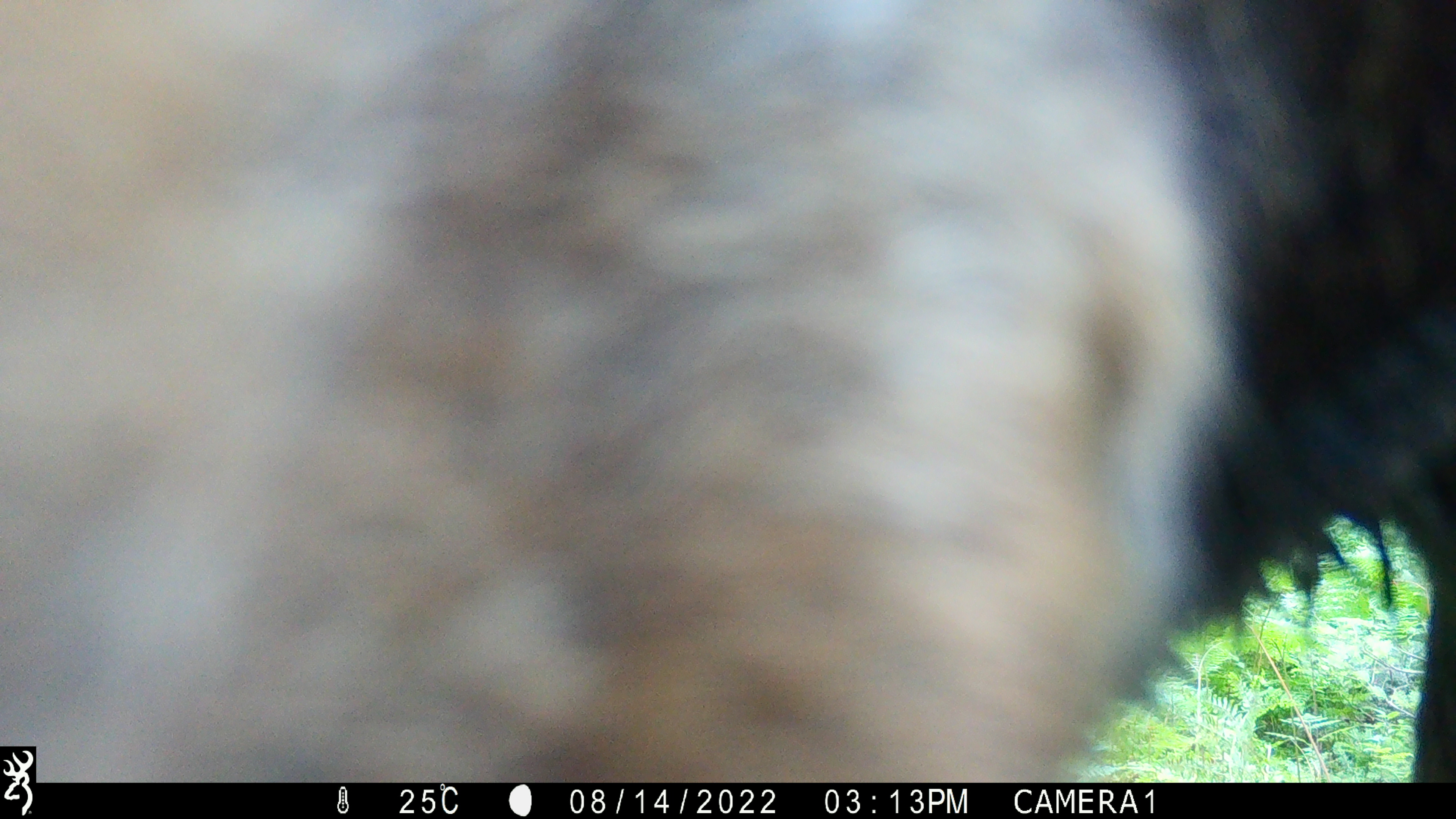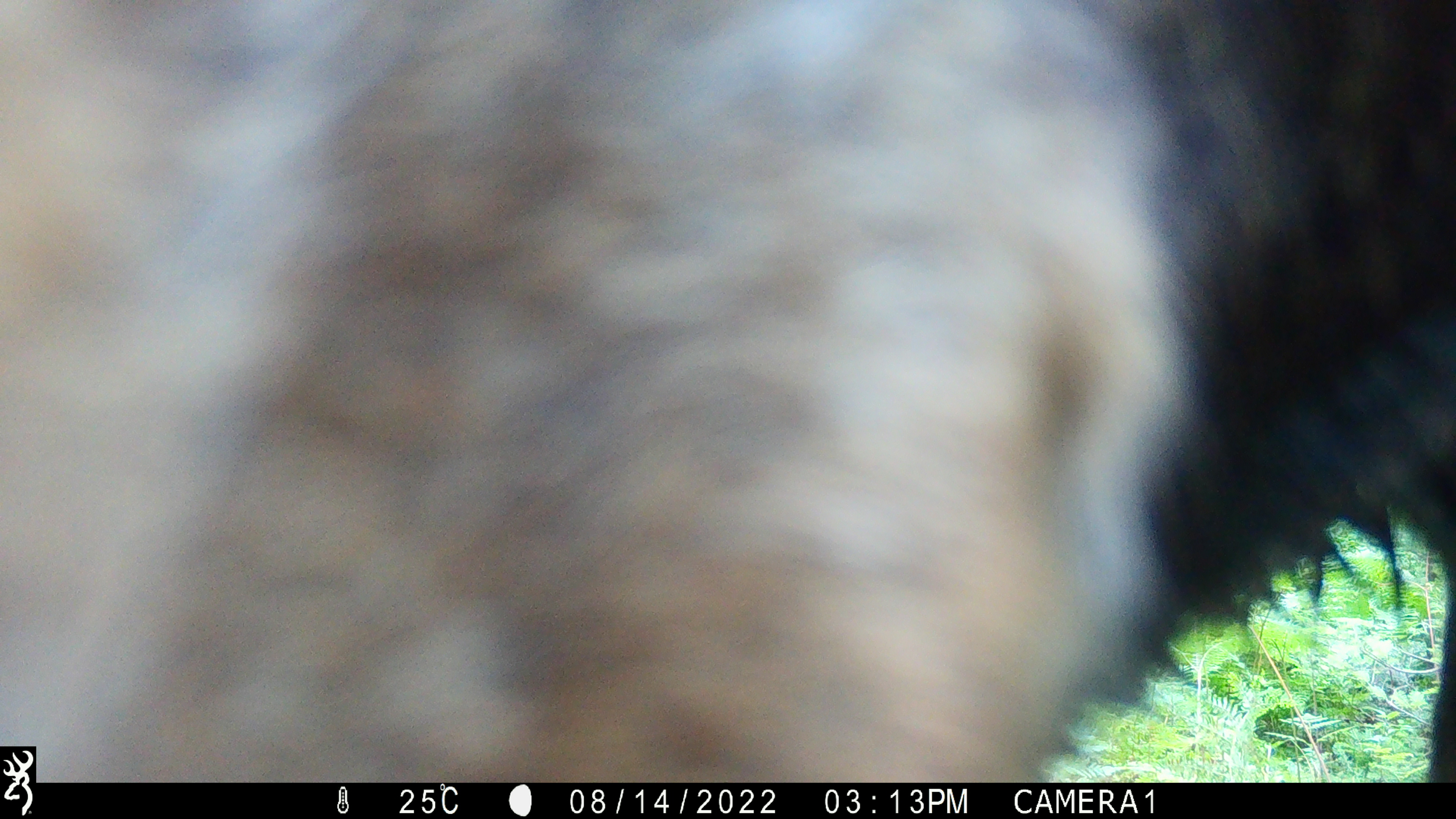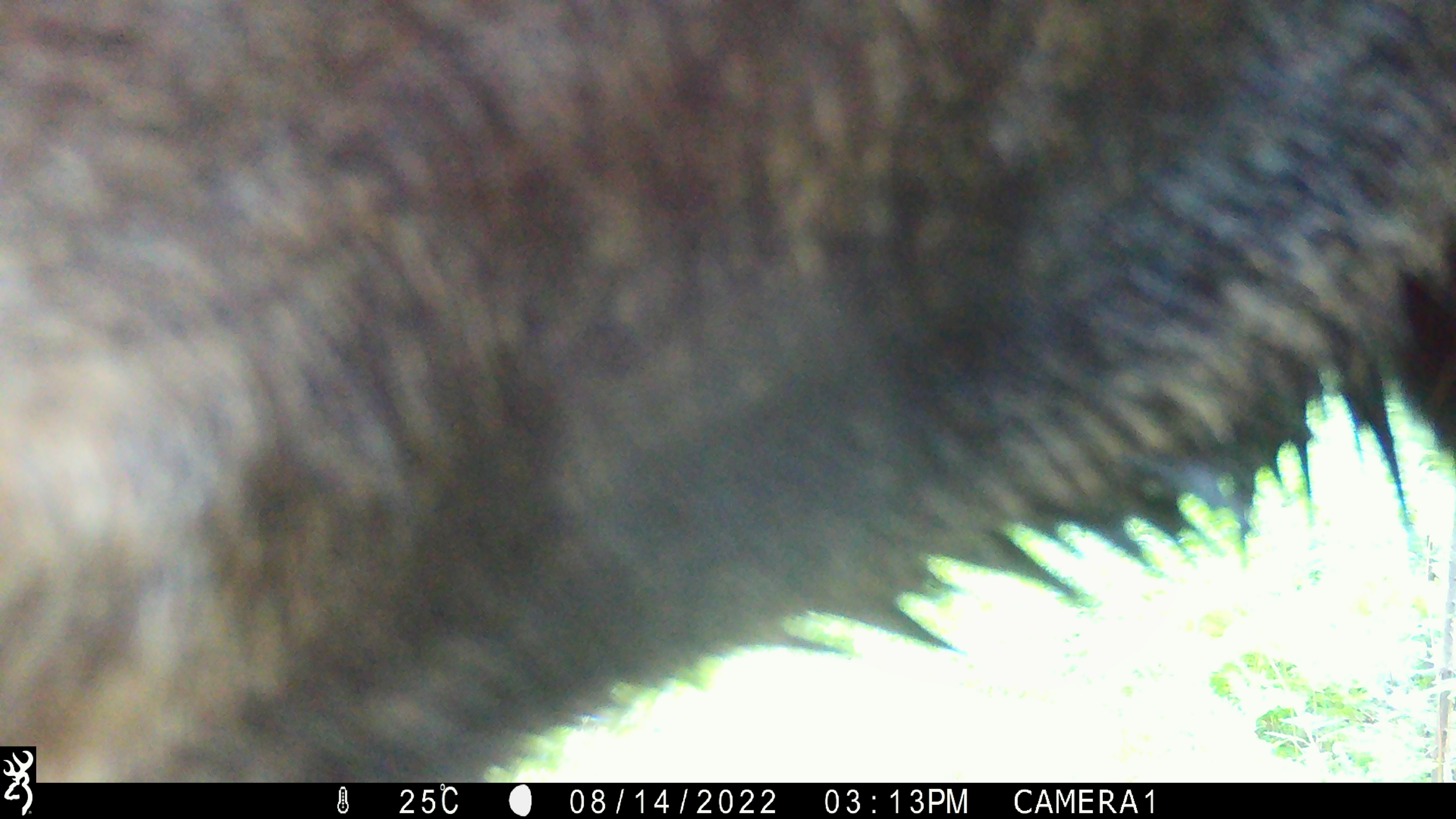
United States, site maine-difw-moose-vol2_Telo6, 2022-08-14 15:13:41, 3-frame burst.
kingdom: Animalia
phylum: Chordata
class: Mammalia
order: Artiodactyla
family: Cervidae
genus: Alces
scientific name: Alces alces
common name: moose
Moose (Alces alces).